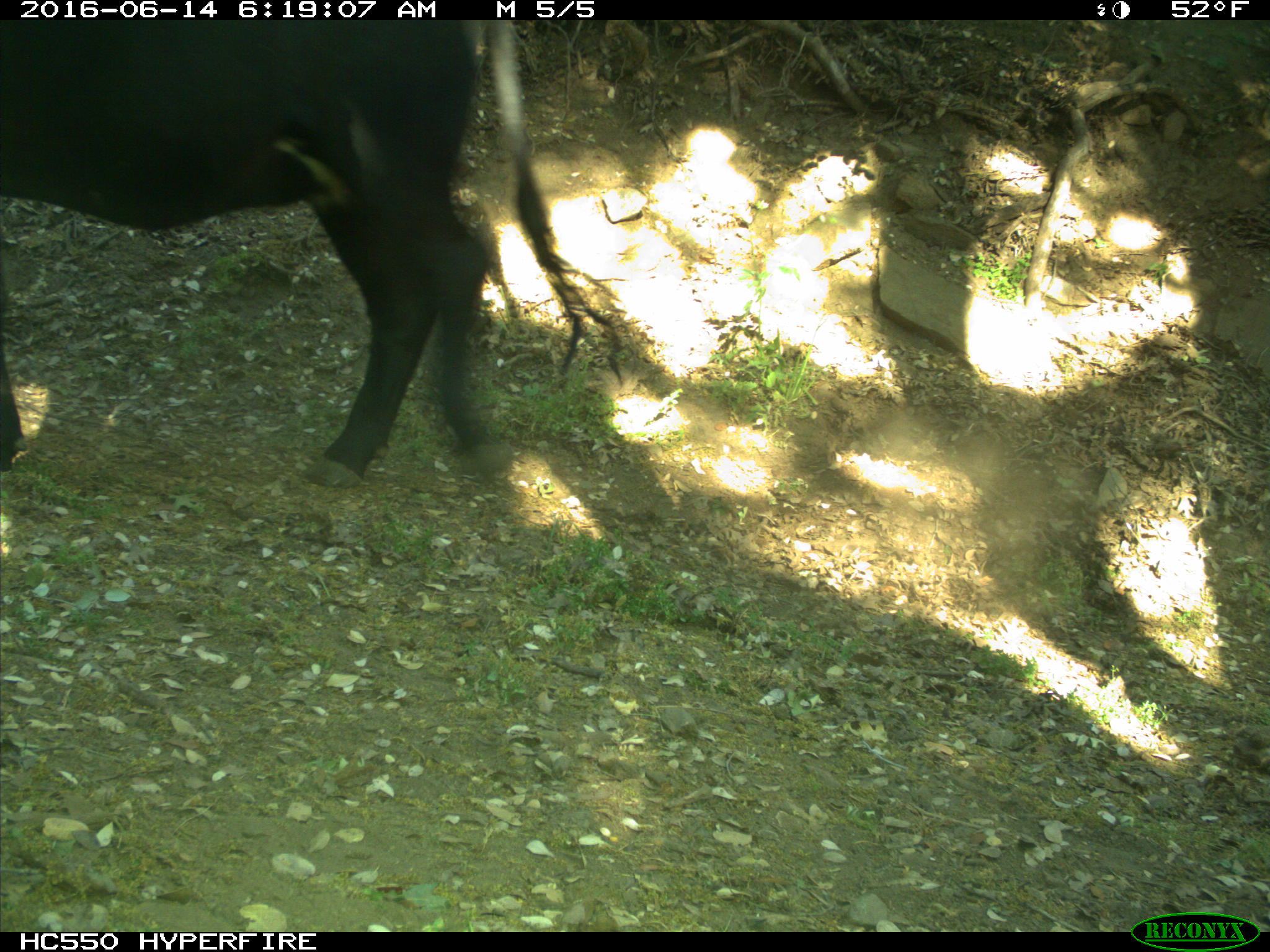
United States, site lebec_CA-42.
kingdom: Animalia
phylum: Chordata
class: Mammalia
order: Artiodactyla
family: Bovidae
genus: Bos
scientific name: Bos taurus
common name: domestic cow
Bos taurus (domestic cow).